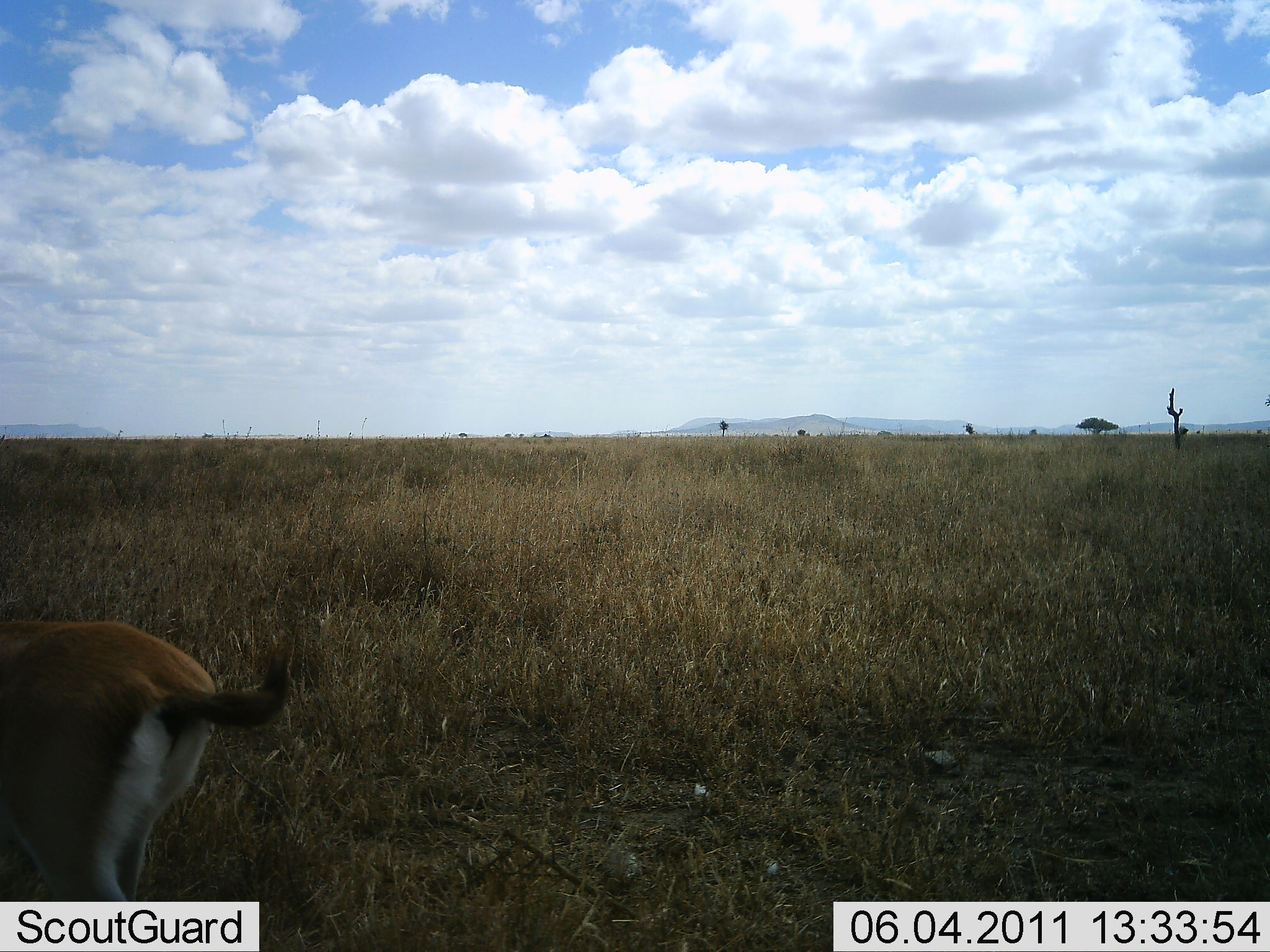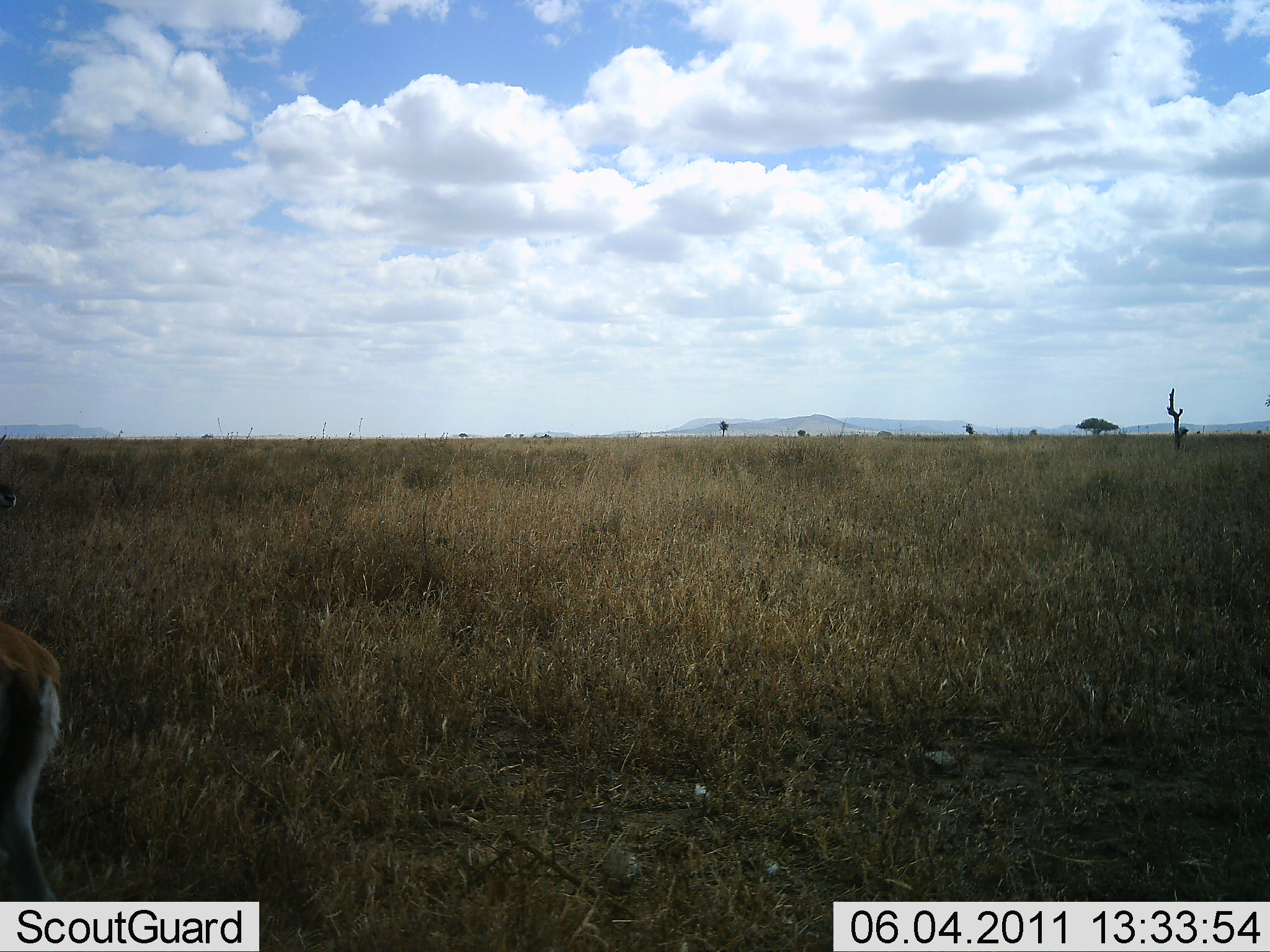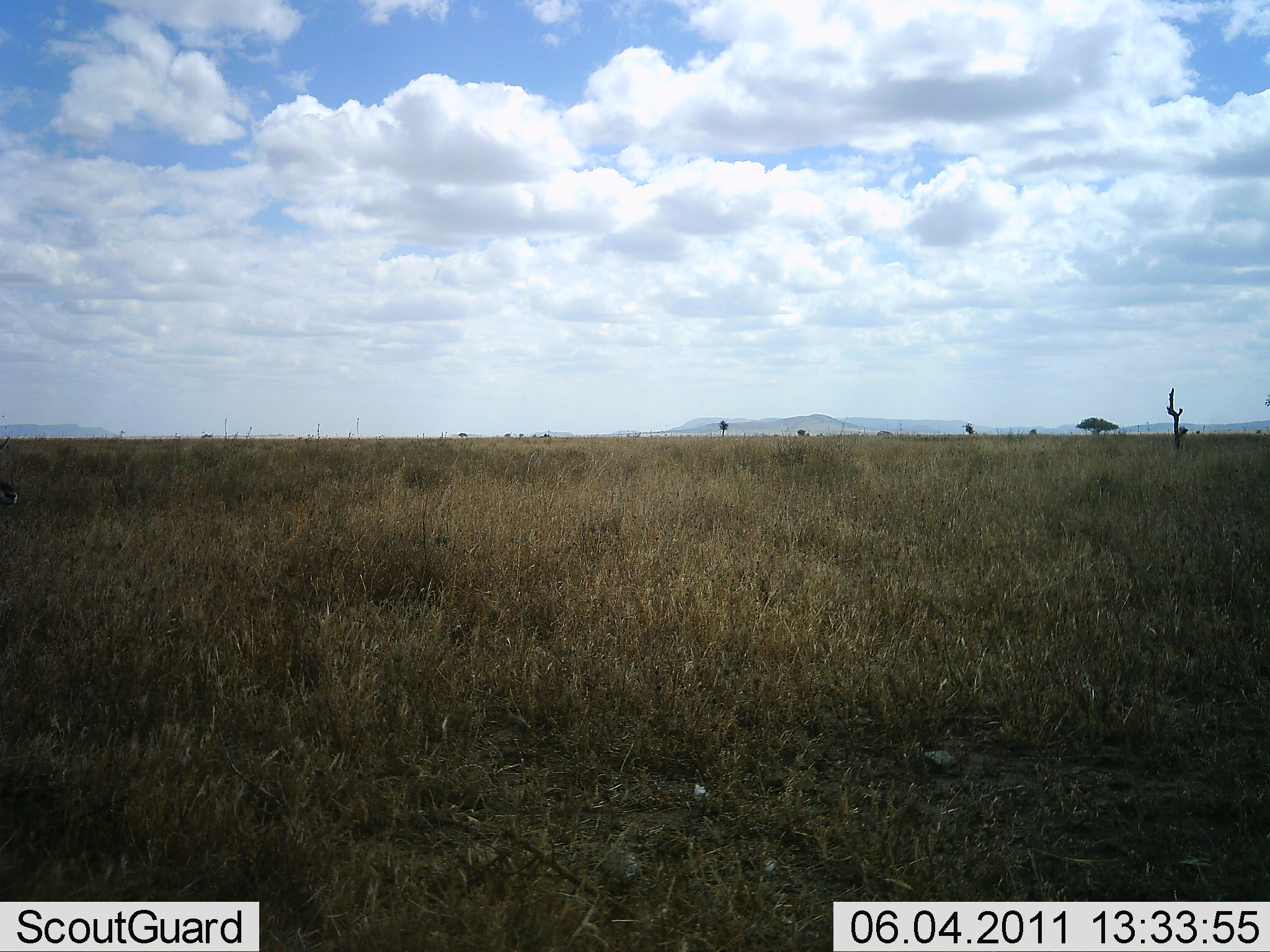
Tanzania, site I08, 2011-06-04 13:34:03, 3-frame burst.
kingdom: Animalia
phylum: Chordata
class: Mammalia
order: Artiodactyla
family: Bovidae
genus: Eudorcas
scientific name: Eudorcas thomsonii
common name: thomson's gazelle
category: gazellethomsons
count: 1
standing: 0%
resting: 0%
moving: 100%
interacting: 0%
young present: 0%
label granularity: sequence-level